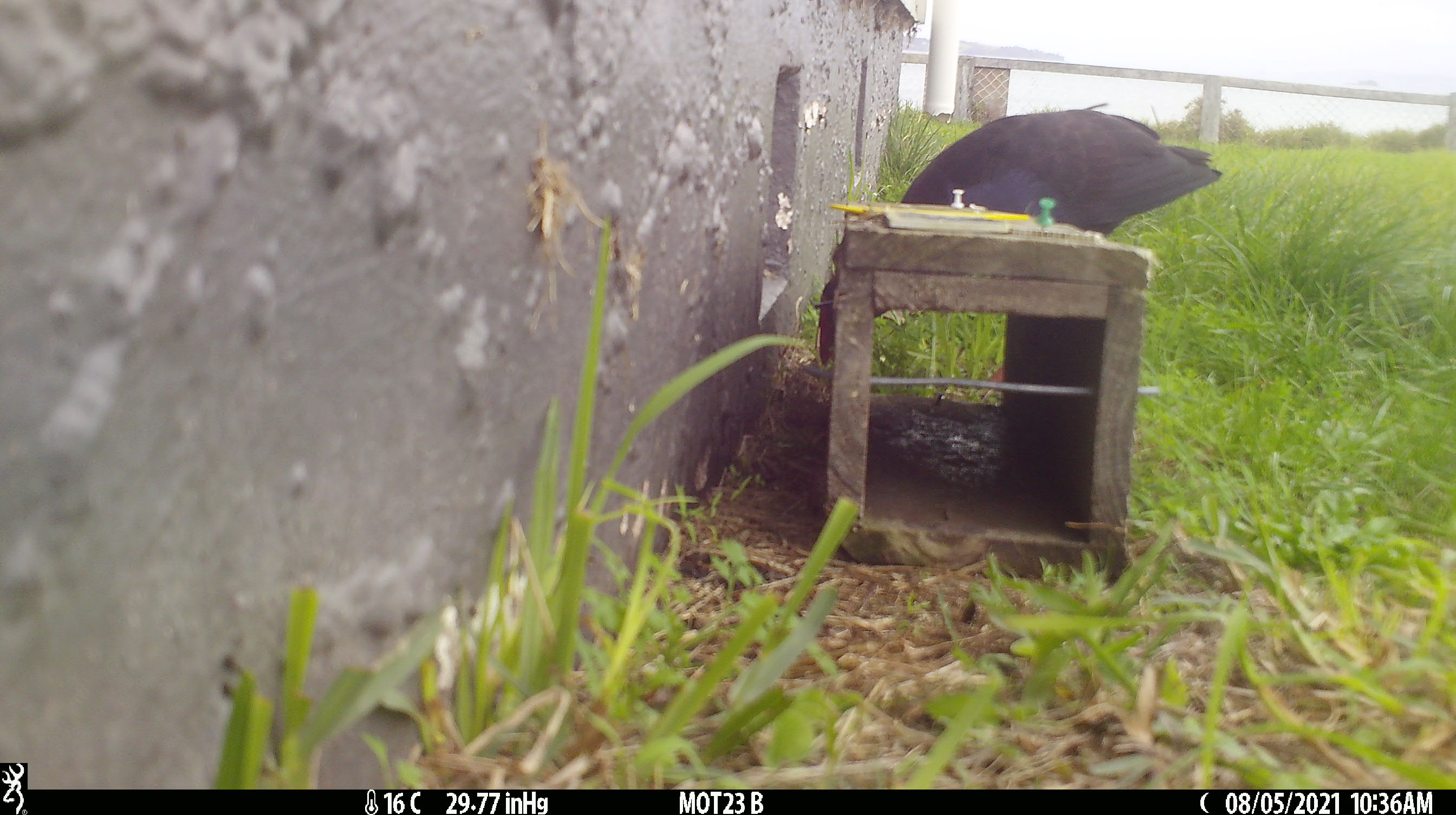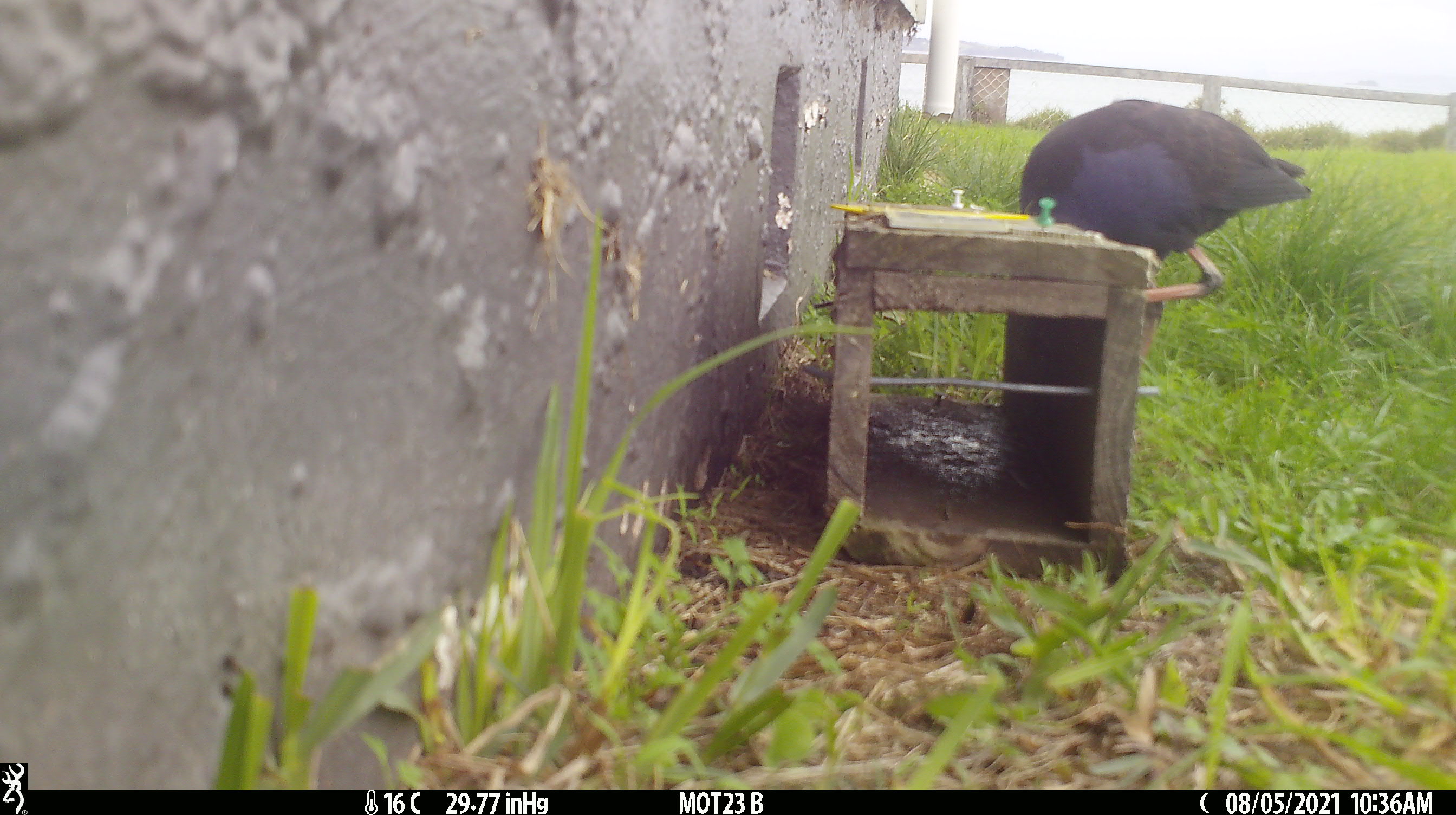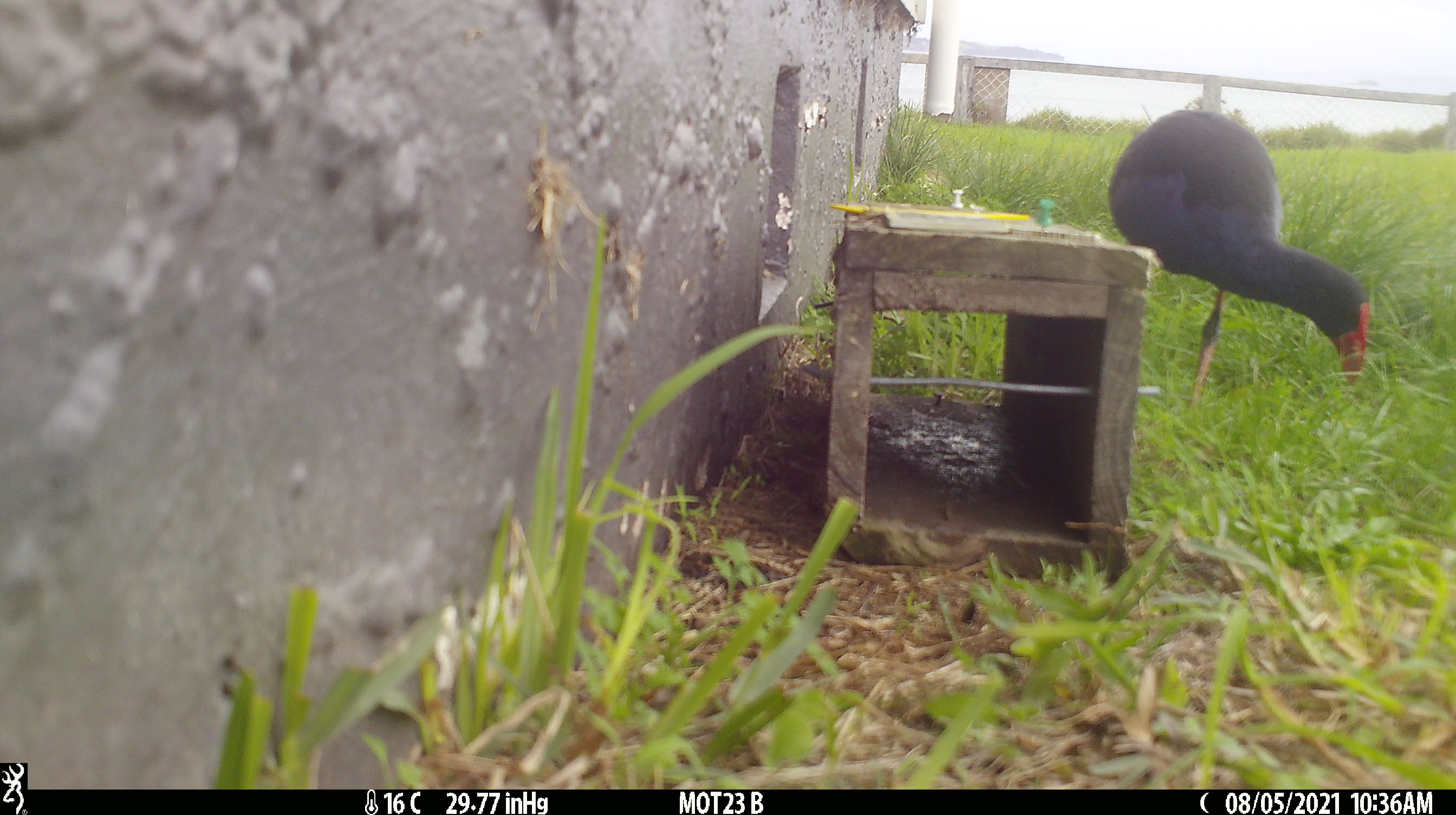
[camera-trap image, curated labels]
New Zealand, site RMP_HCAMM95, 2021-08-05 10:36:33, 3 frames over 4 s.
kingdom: Animalia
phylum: Chordata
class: Aves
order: Gruiformes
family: Rallidae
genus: Porphyrio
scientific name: Porphyrio melanotus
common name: australasian swamphen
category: pukeko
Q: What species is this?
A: Pukeko (australasian swamphen) (Porphyrio melanotus).